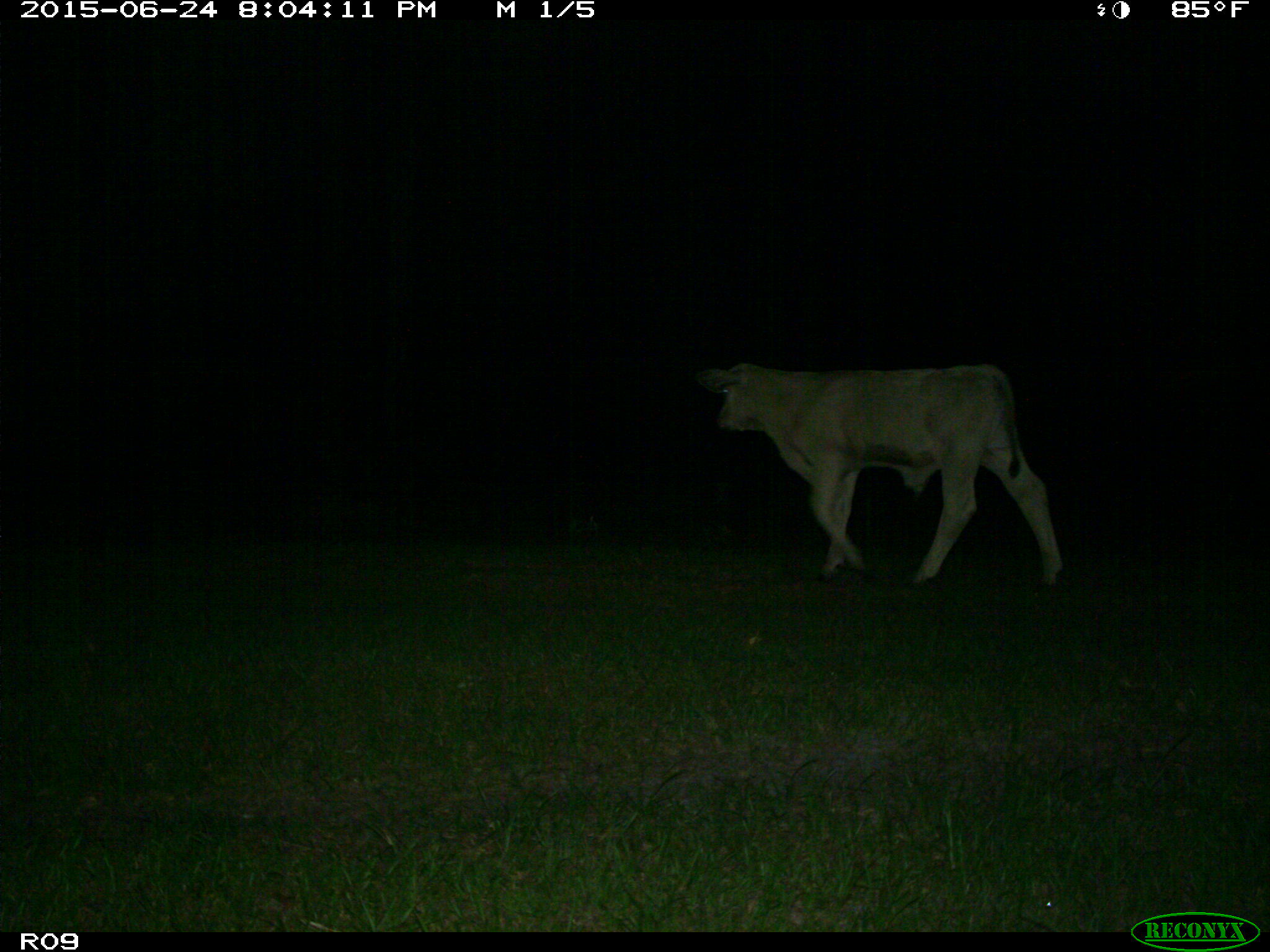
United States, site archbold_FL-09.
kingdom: Animalia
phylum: Chordata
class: Mammalia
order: Artiodactyla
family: Bovidae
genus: Bos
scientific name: Bos taurus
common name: domestic cow